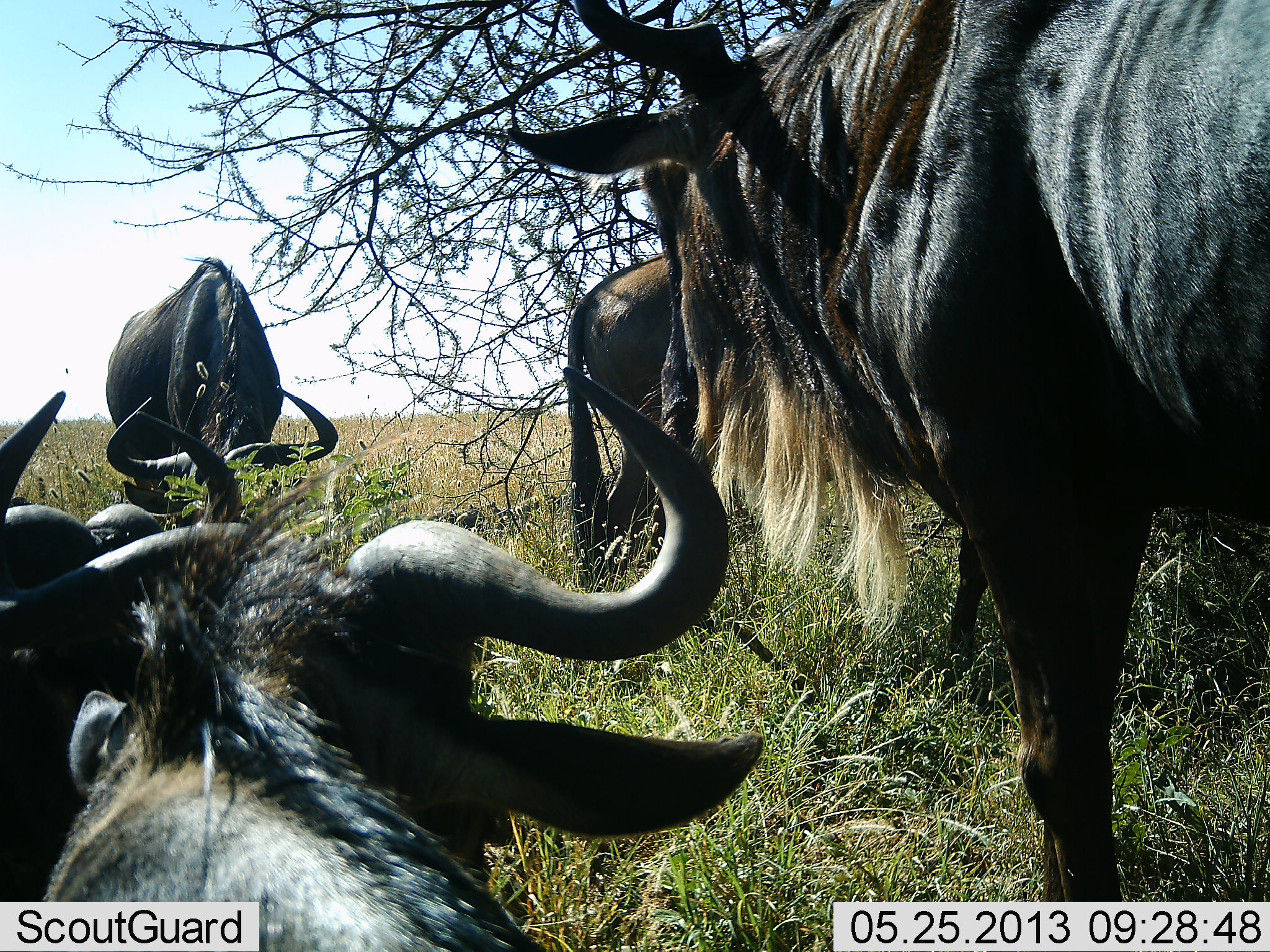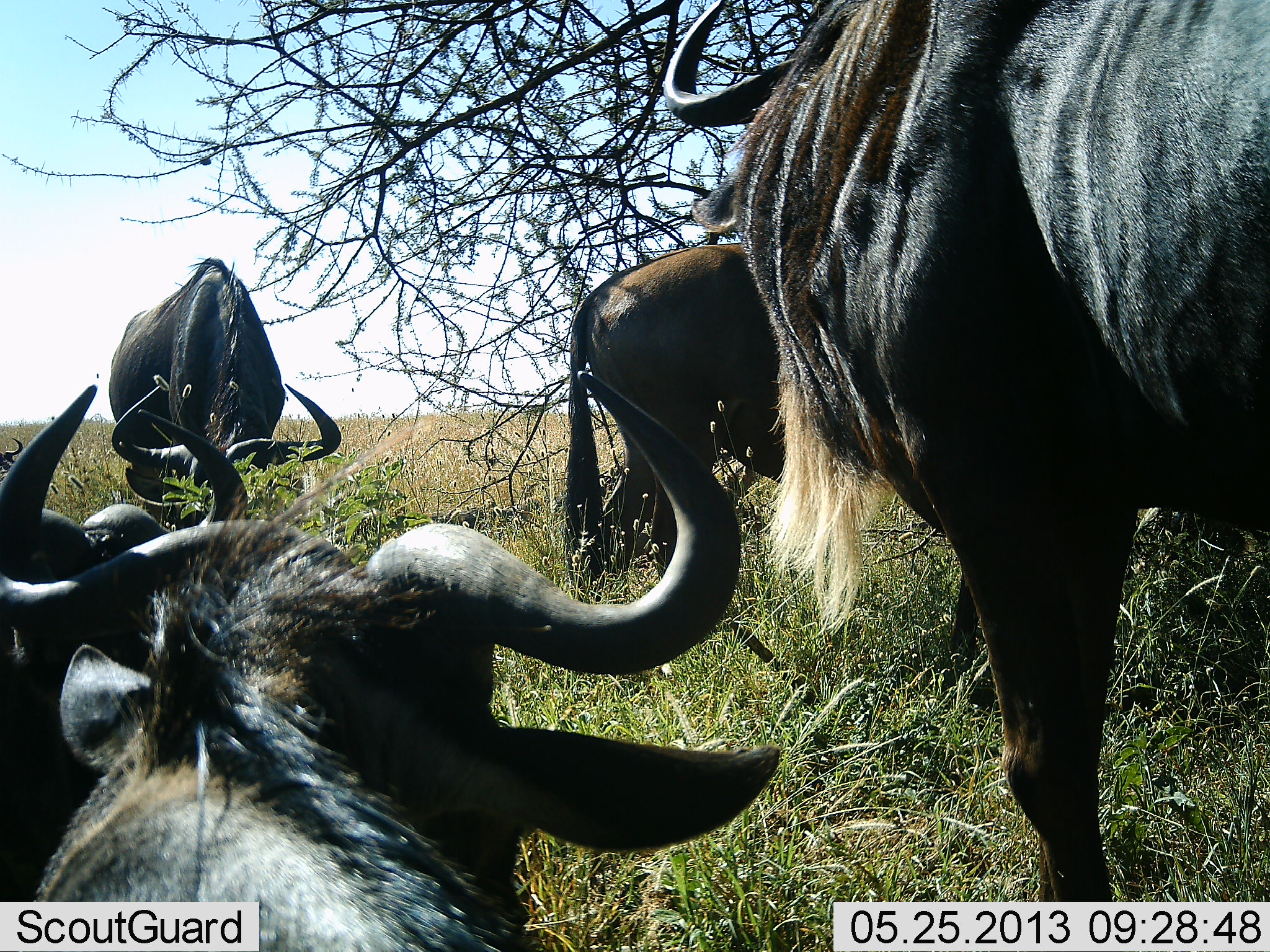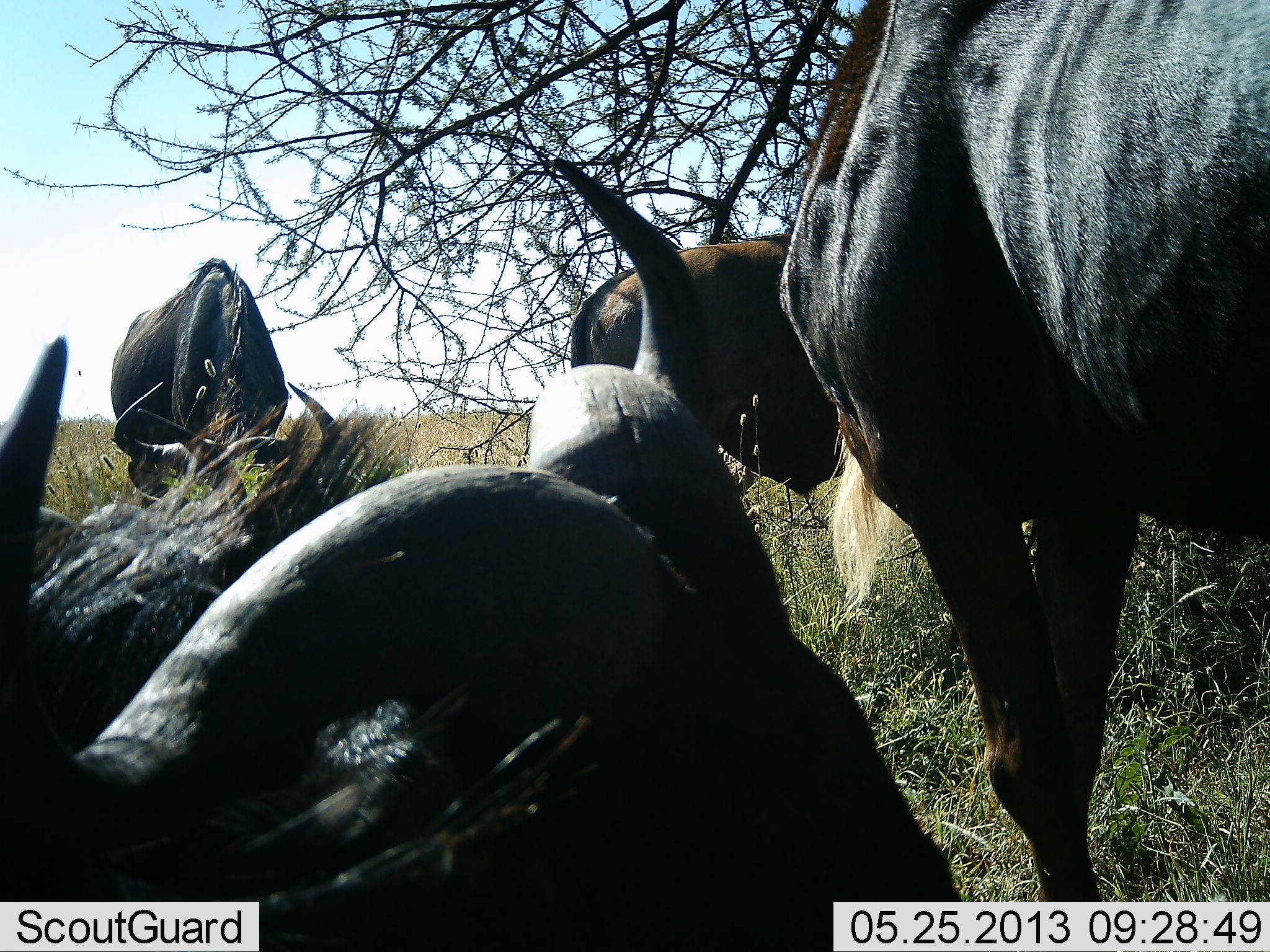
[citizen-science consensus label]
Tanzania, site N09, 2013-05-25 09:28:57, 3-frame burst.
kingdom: Animalia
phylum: Chordata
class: Mammalia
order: Artiodactyla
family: Bovidae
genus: Connochaetes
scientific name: Connochaetes taurinus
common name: blue wildebeest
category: wildebeest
Wildebeest (blue wildebeest) (Connochaetes taurinus), count 5. Behavior (volunteer vote fractions): standing 90%, resting 80%, moving 0%, interacting 0%. Young present (vote fraction): 10%. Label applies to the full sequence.